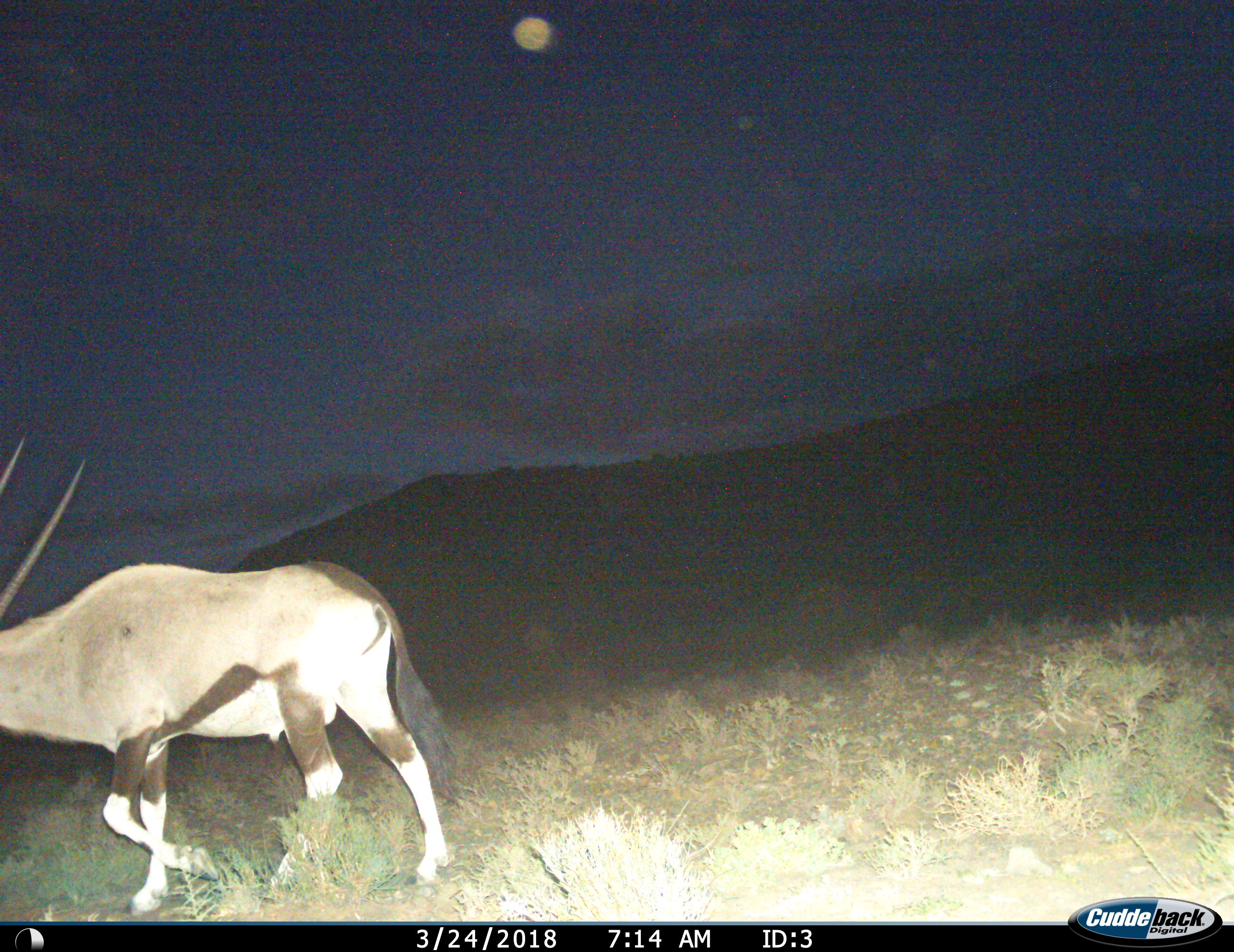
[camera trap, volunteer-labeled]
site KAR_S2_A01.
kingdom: Animalia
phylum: Chordata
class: Mammalia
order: Artiodactyla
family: Bovidae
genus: Oryx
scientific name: Oryx gazella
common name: gemsbok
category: oryx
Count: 1.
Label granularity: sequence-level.